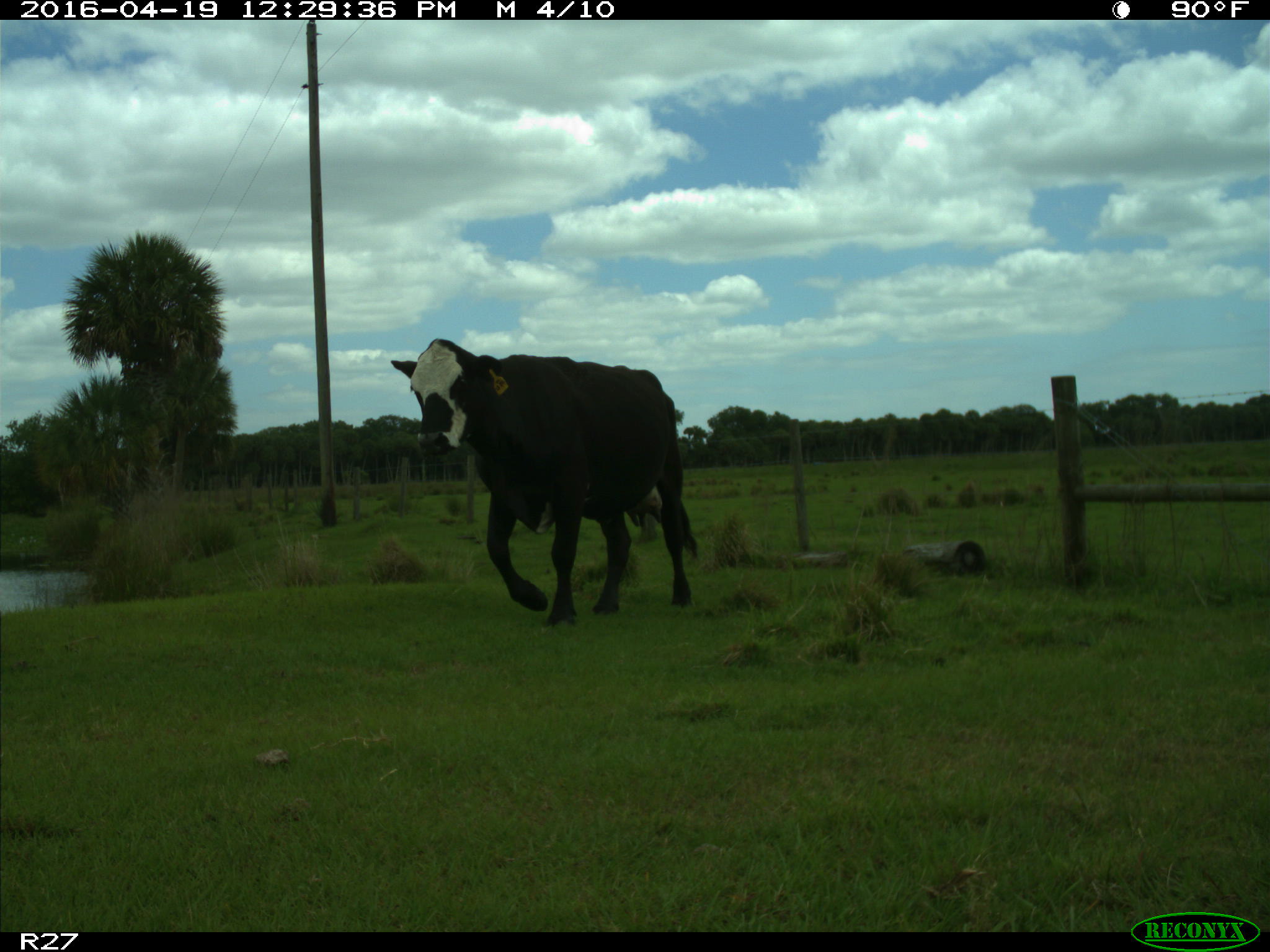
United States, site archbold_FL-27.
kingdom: Animalia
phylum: Chordata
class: Mammalia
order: Artiodactyla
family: Bovidae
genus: Bos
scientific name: Bos taurus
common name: domestic cow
Bos taurus (domestic cow).